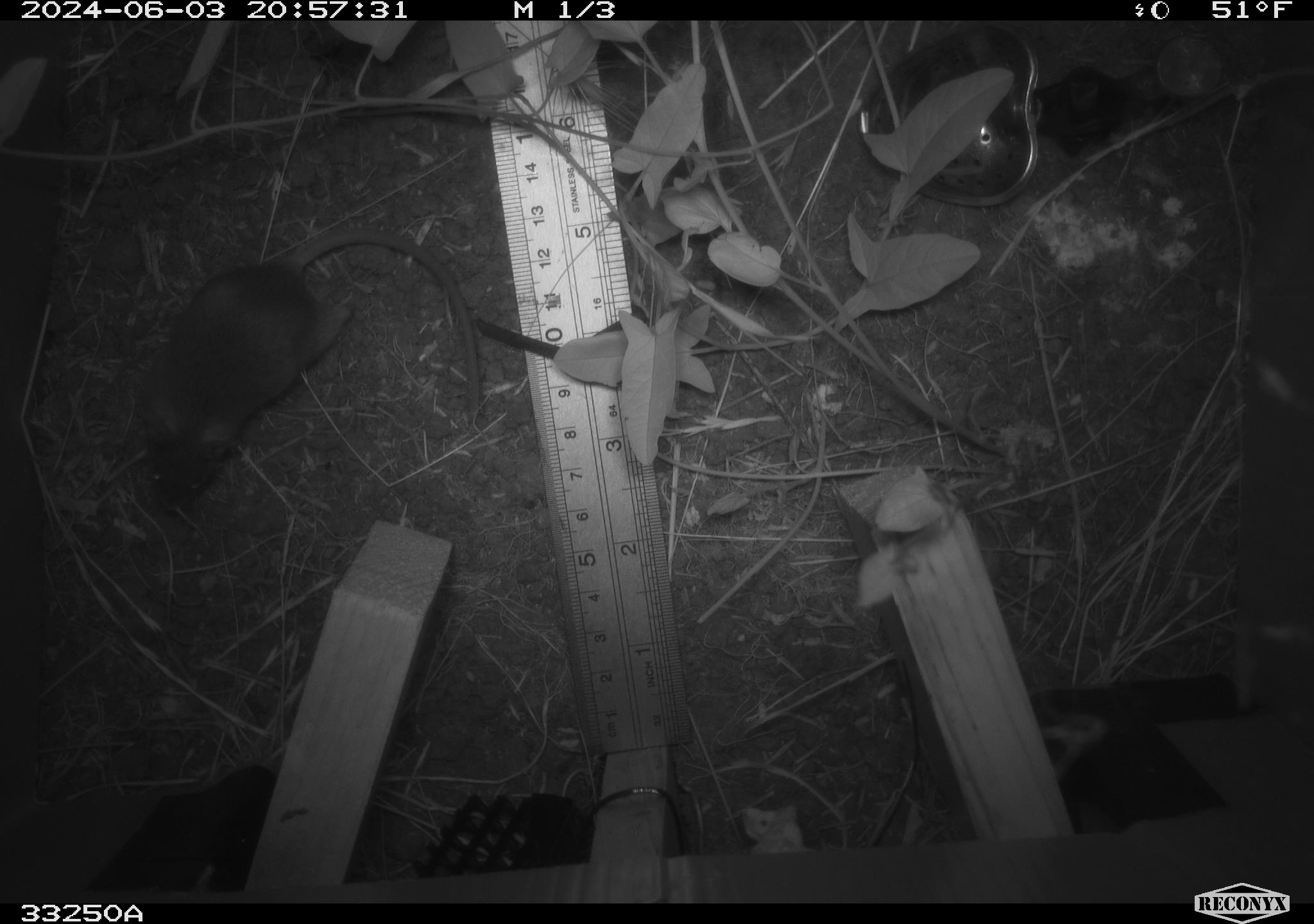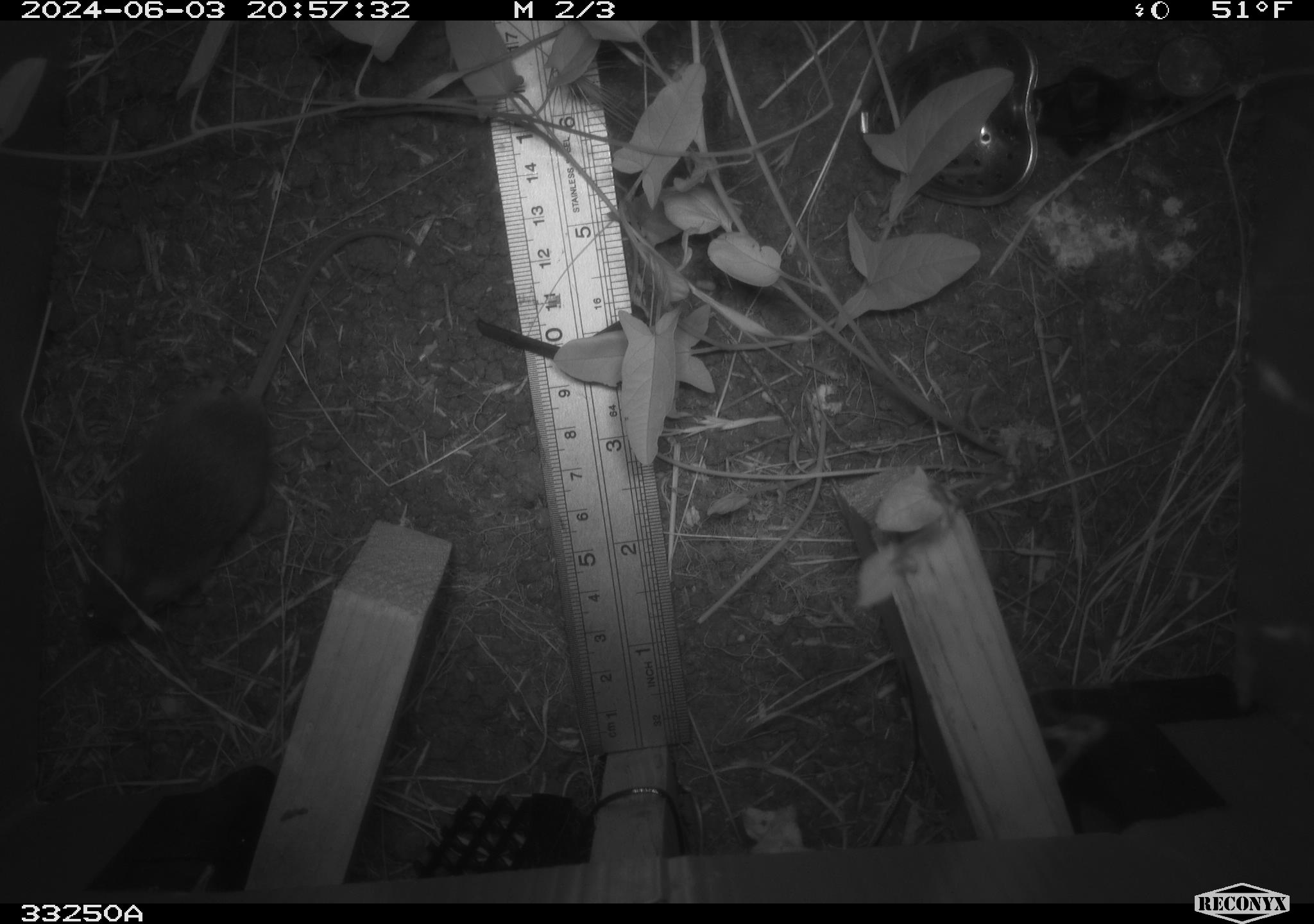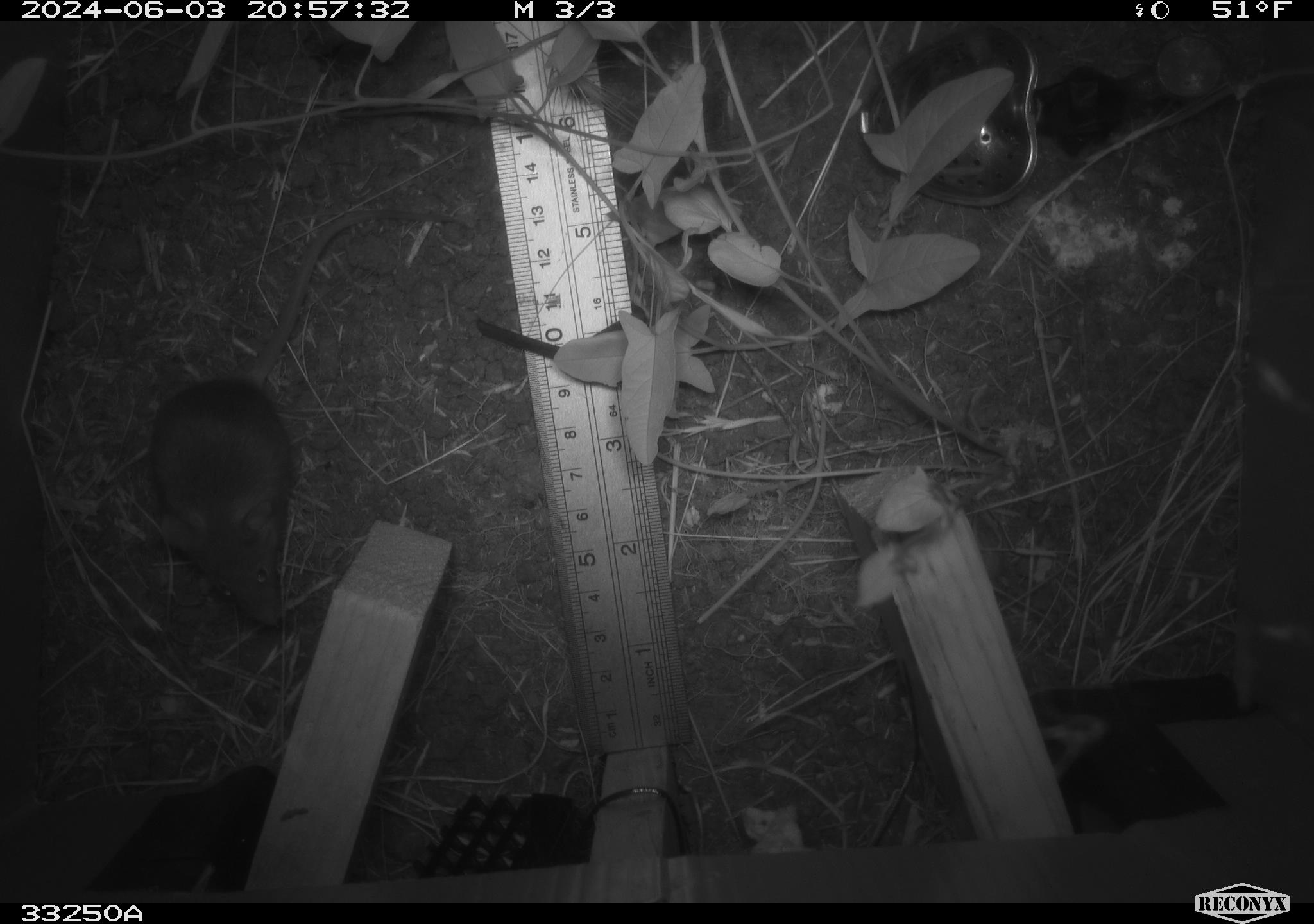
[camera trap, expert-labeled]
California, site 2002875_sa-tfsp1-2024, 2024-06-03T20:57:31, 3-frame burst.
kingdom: Animalia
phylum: Chordata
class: Mammalia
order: Rodentia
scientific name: Rodentia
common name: mouse species